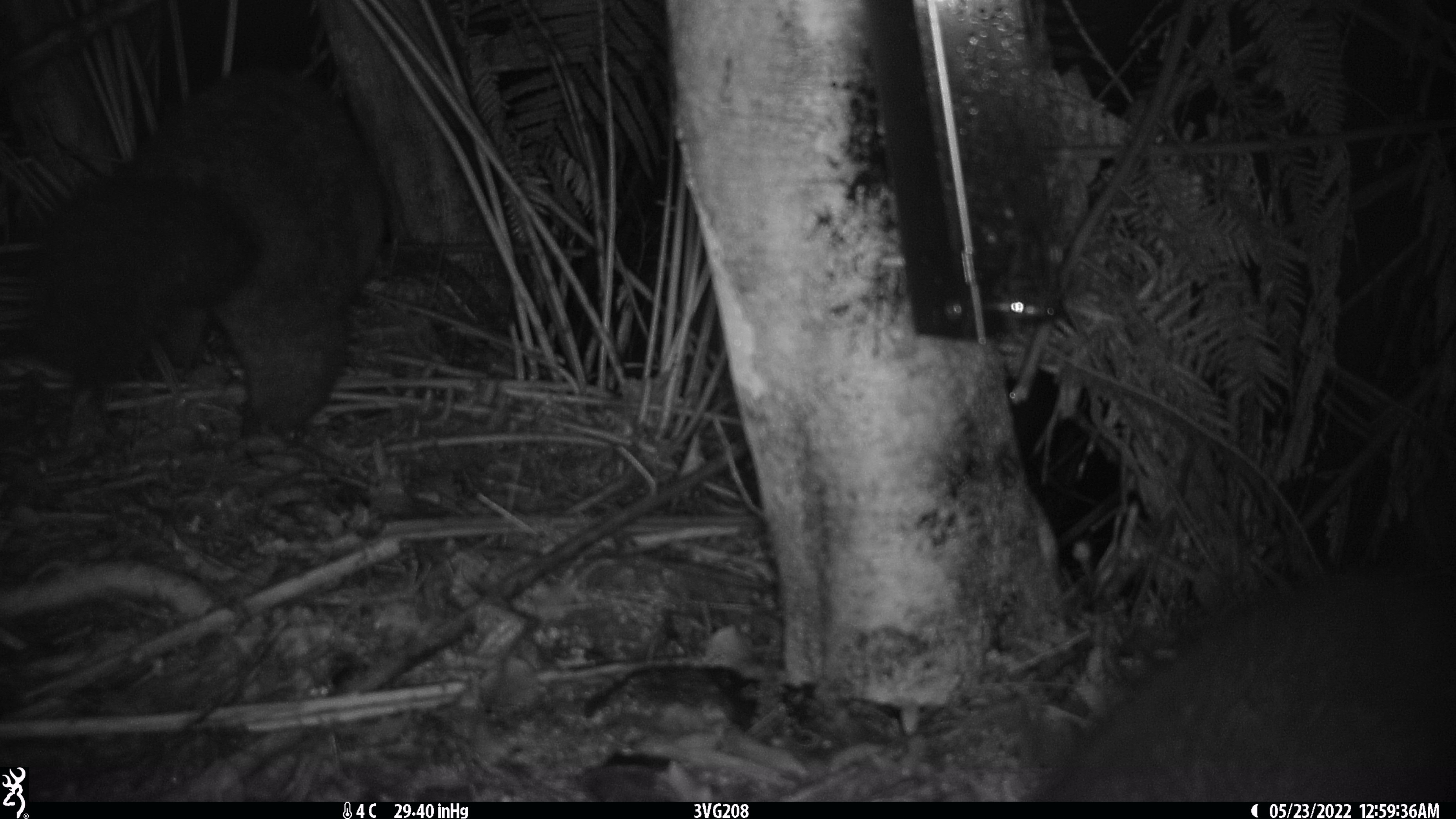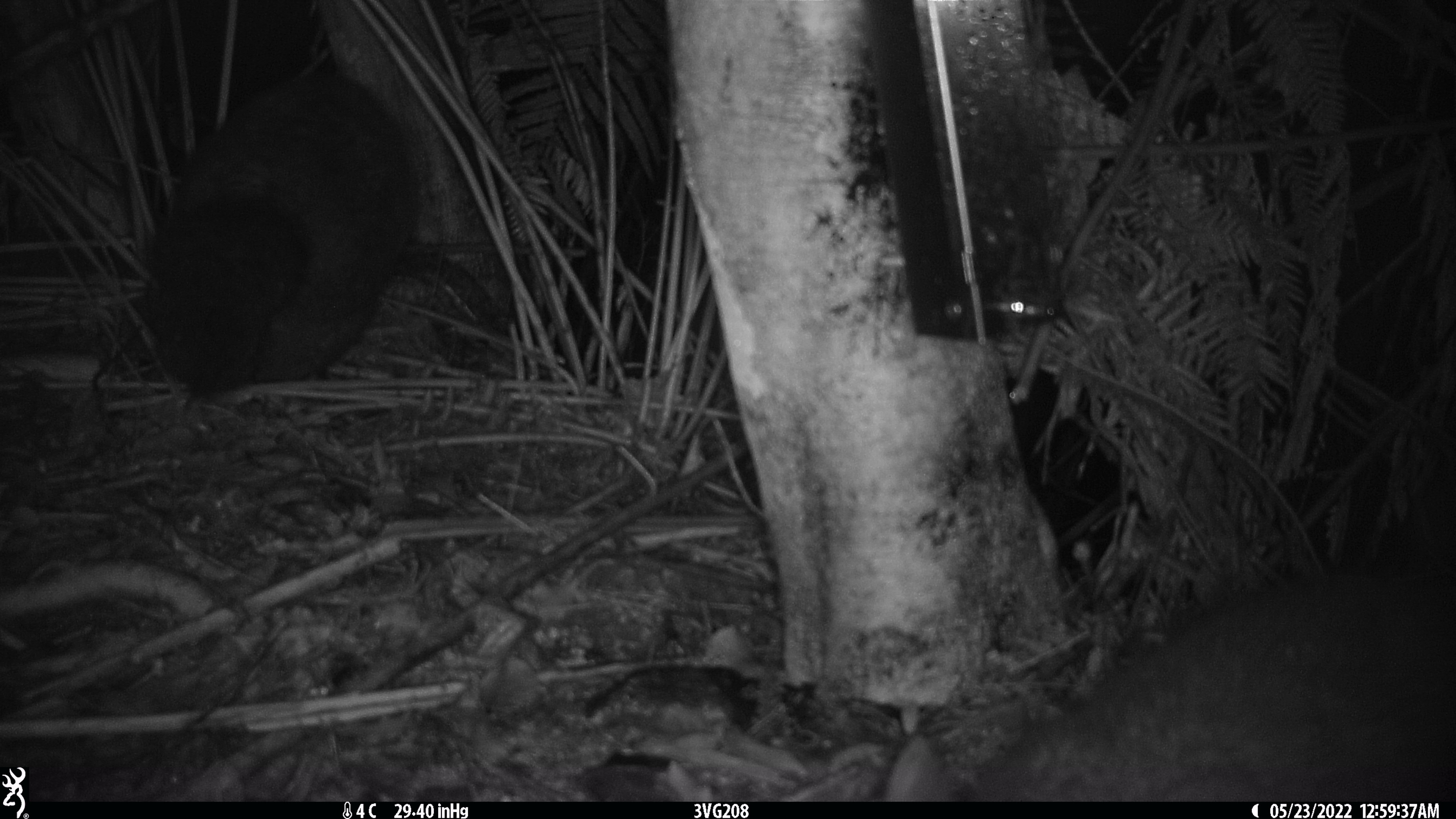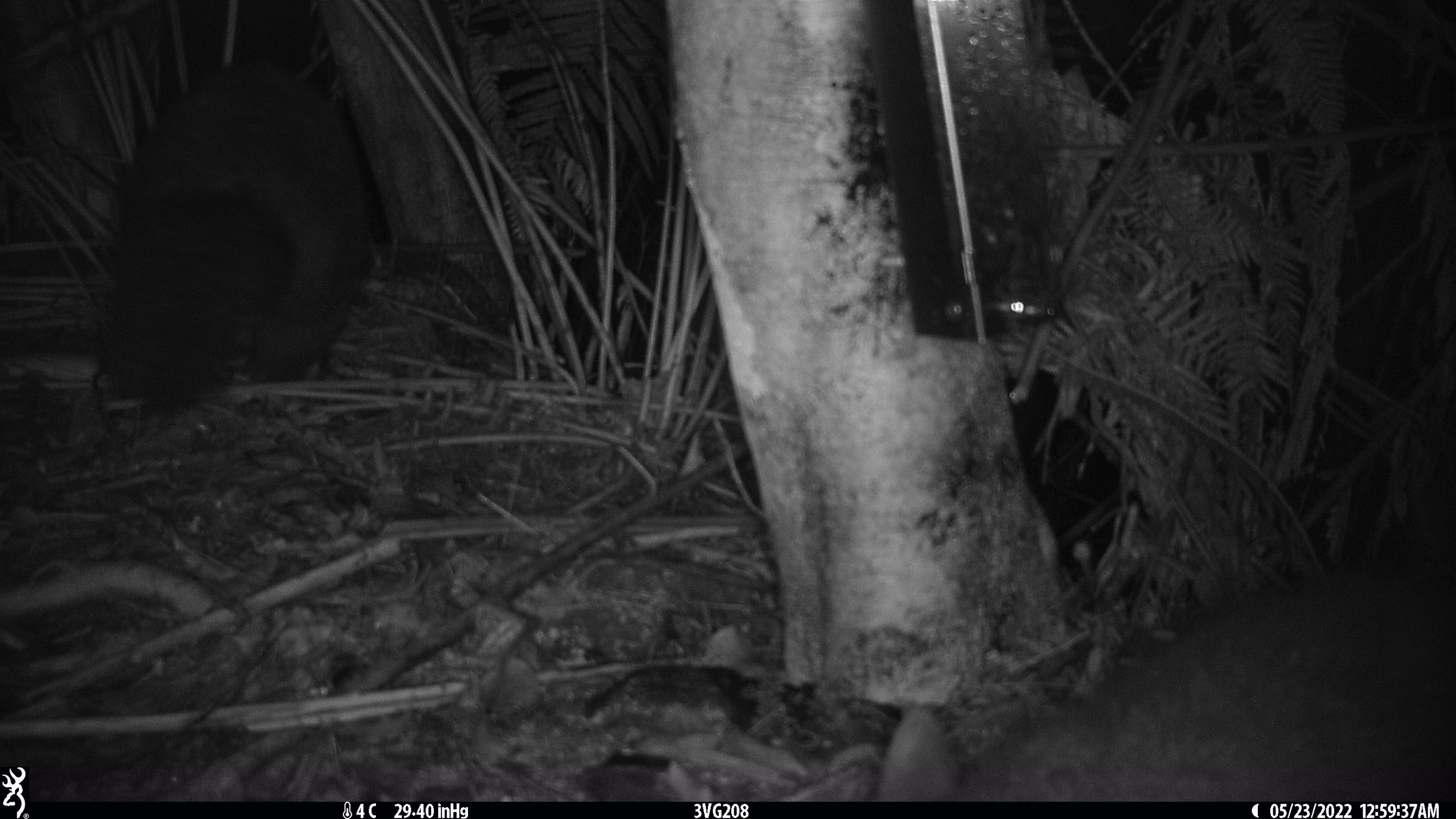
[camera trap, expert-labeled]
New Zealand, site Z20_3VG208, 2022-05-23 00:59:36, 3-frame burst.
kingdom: Animalia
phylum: Chordata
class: Mammalia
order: Diprotodontia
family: Phalangeridae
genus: Trichosurus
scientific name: Trichosurus vulpecula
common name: common brushtail possum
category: possum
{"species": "possum (common brushtail possum) (Trichosurus vulpecula)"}